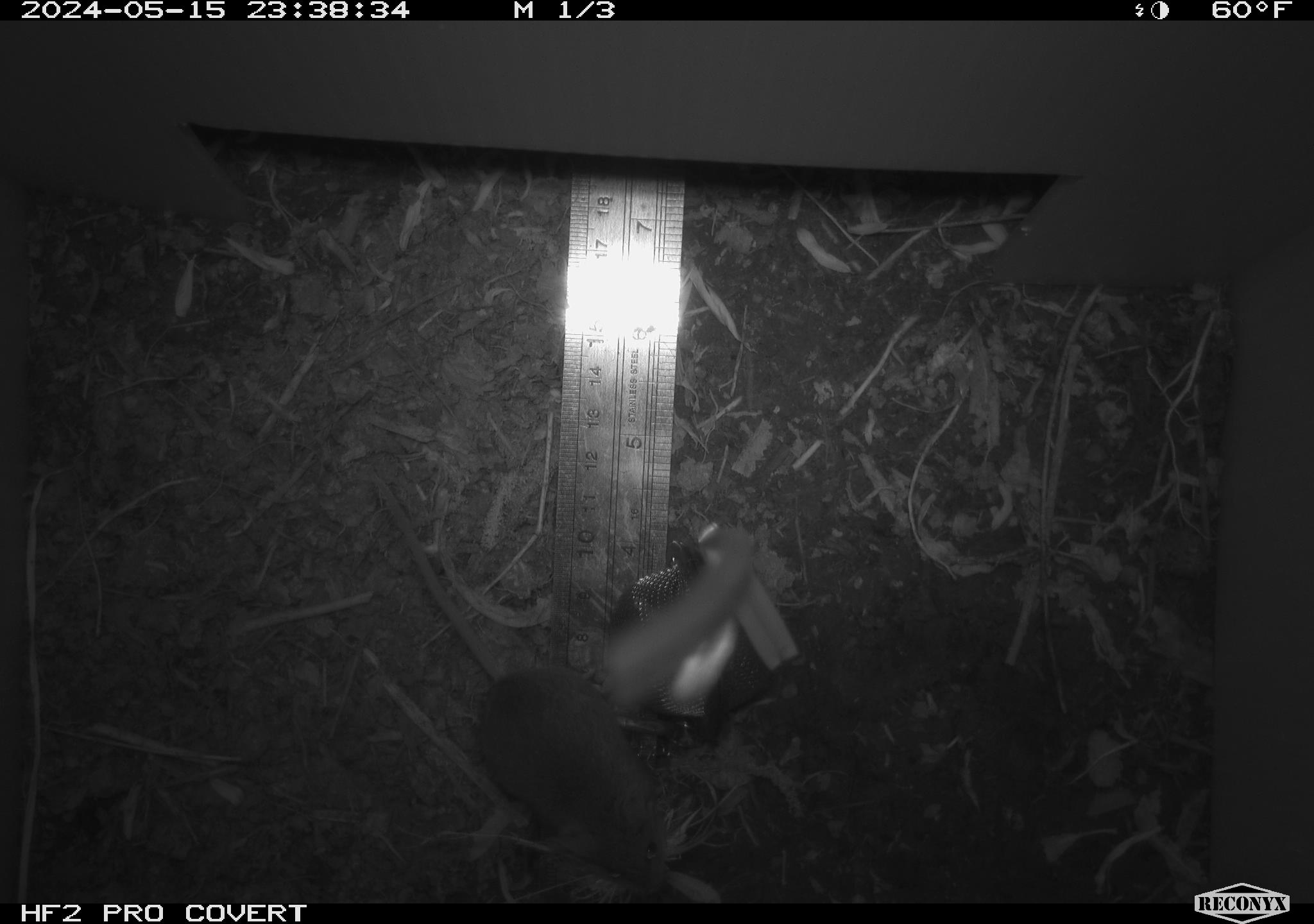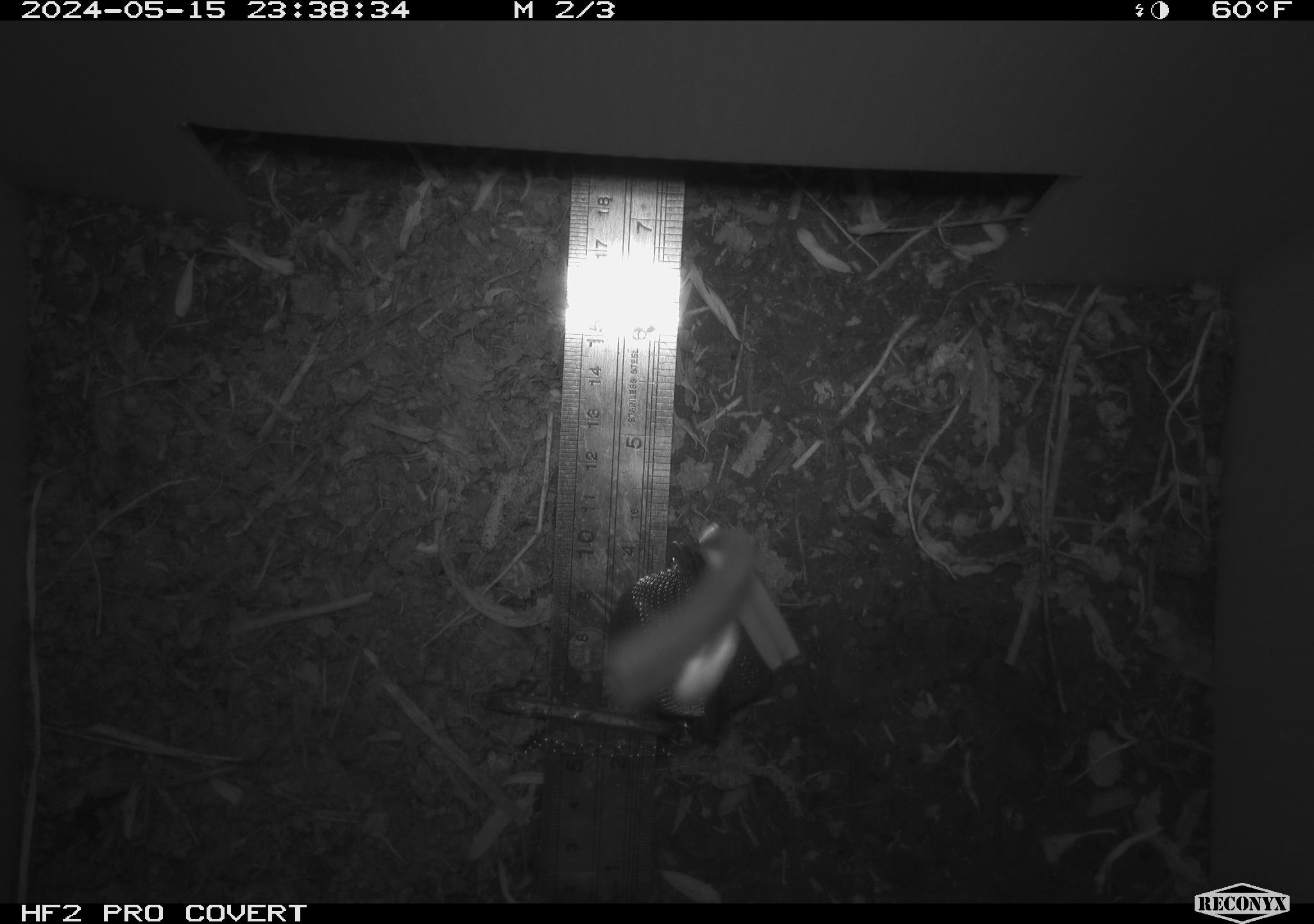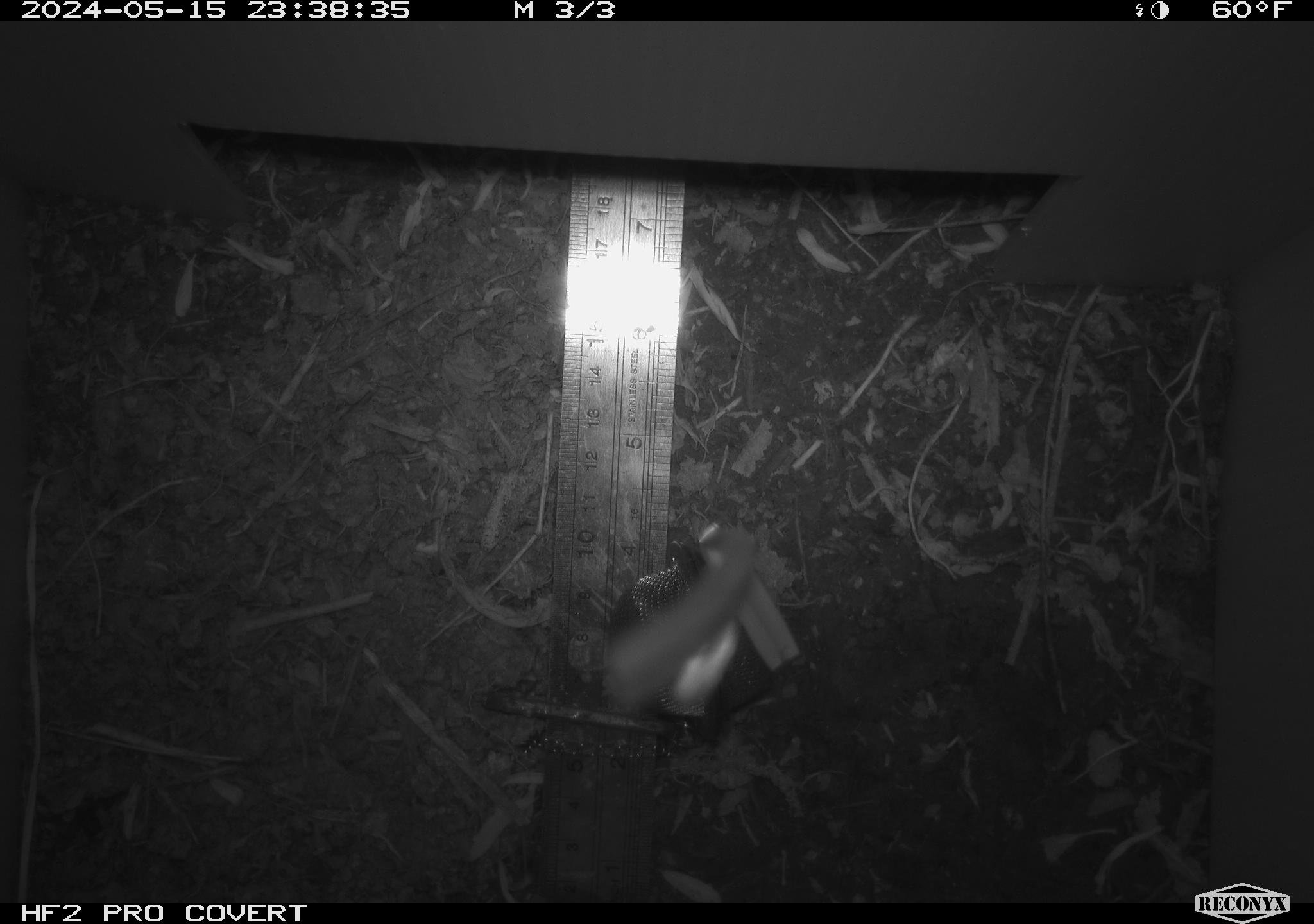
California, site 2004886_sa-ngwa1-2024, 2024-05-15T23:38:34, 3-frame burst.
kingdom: Animalia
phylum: Chordata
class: Mammalia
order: Rodentia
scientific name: Rodentia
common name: mouse species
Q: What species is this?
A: Mouse species (Rodentia).